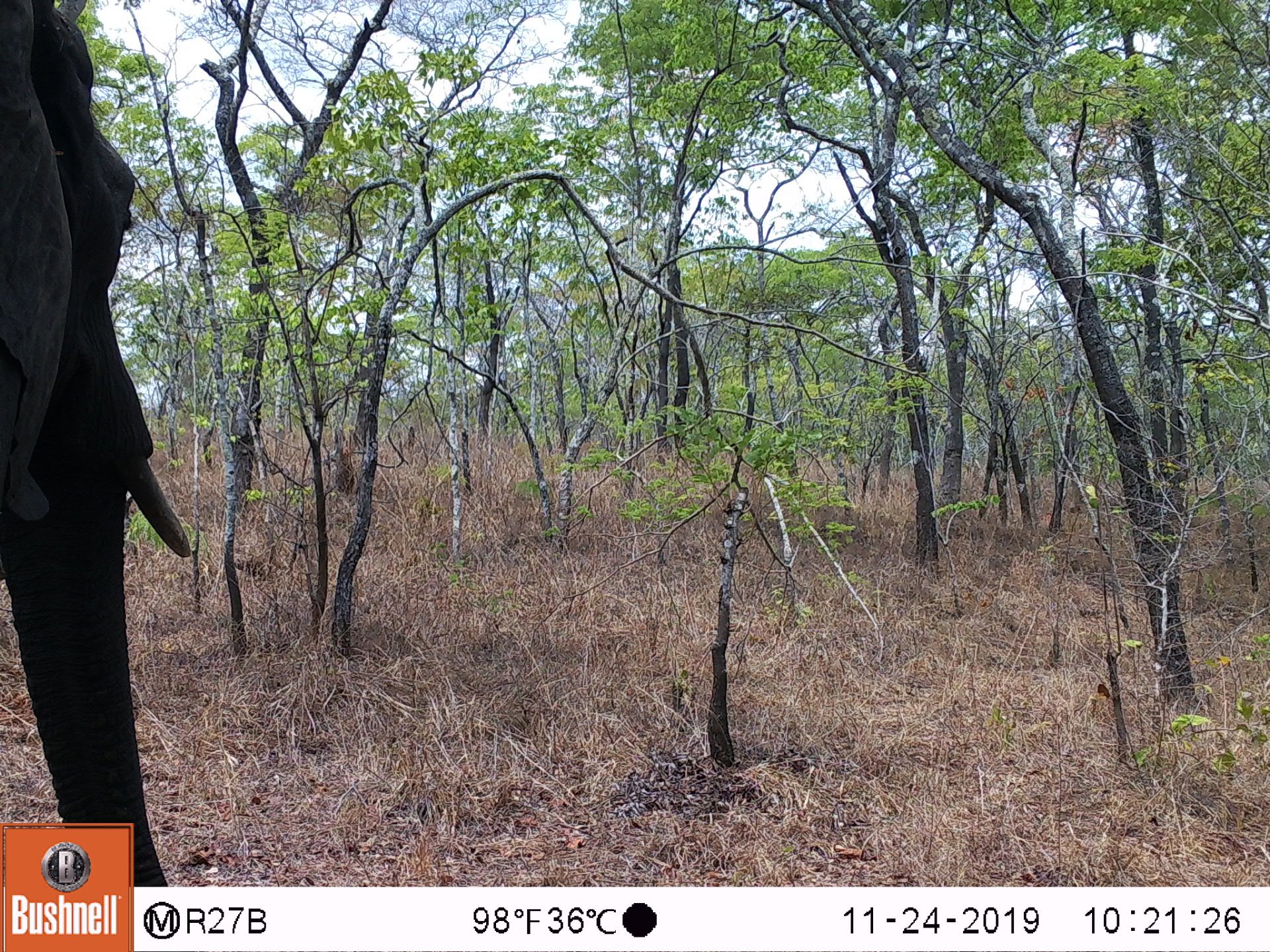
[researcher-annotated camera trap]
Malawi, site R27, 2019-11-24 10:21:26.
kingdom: Animalia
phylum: Chordata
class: Mammalia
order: Proboscidea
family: Elephantidae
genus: Loxodonta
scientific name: Loxodonta africana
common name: african savanna elephant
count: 1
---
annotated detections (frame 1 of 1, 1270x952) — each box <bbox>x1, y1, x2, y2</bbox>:
african savanna elephant: <bbox>0, 0, 193, 818</bbox>